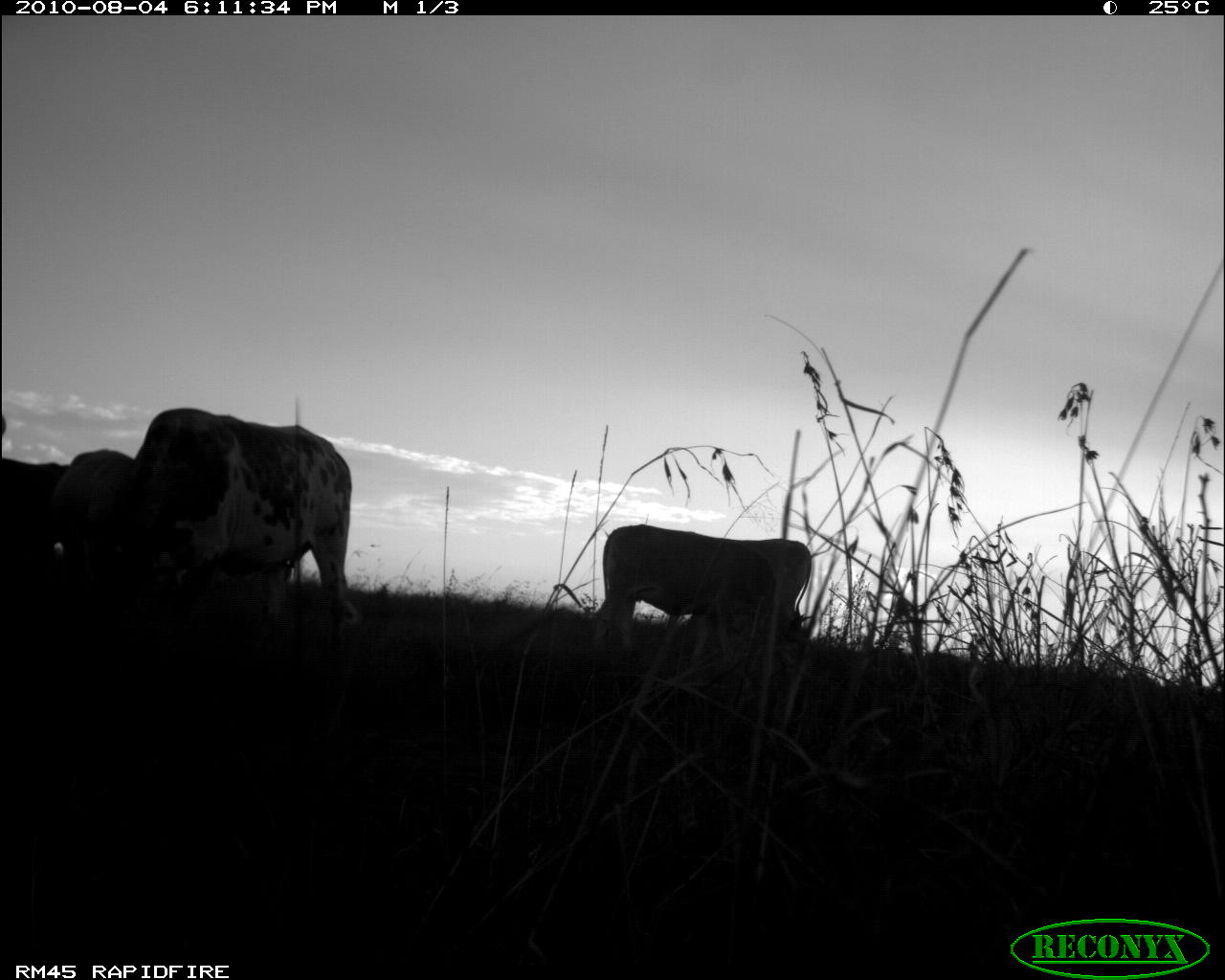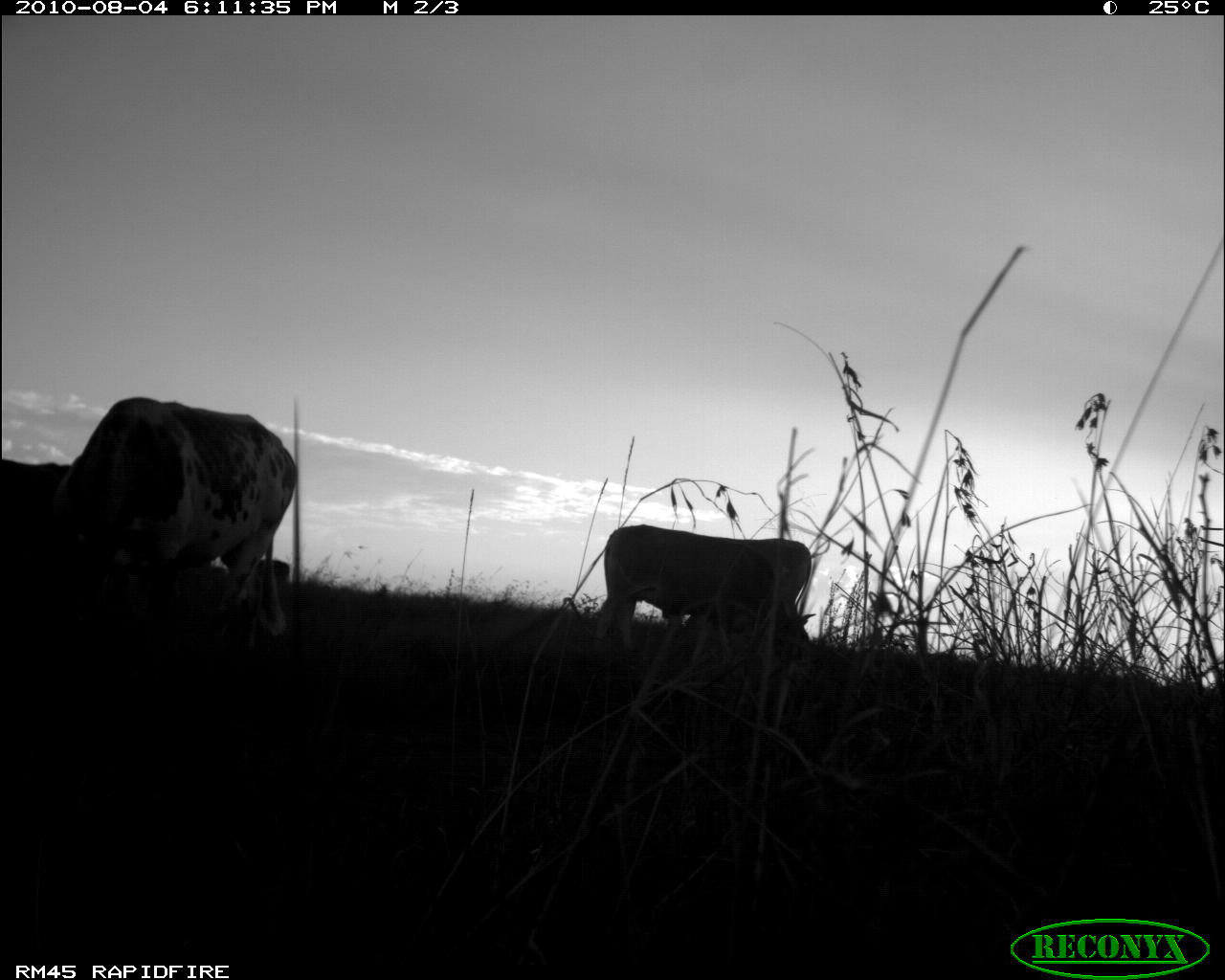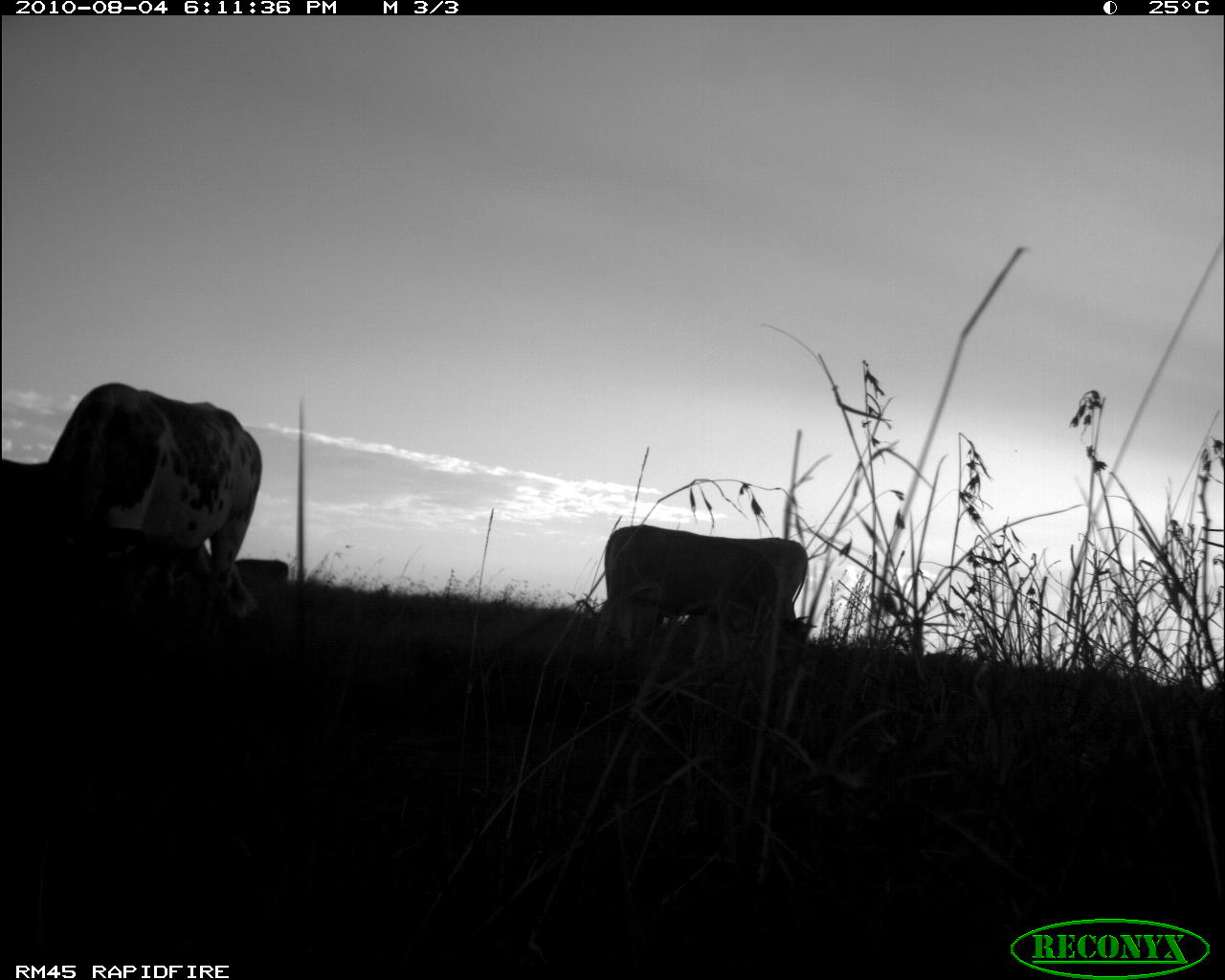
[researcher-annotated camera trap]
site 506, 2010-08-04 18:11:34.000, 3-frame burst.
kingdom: Animalia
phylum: Chordata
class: Mammalia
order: Artiodactyla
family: Bovidae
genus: Bos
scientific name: Bos taurus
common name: domestic cattle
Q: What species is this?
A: Bos taurus (domestic cattle).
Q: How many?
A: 4.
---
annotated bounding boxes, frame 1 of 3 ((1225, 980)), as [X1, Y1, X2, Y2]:
bos taurus: [76, 406, 350, 651]; [595, 523, 777, 660]; [48, 450, 135, 606]; [0, 414, 69, 568]; [737, 539, 811, 641]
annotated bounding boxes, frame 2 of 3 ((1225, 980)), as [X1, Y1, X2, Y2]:
bos taurus: [53, 396, 294, 651]; [595, 523, 777, 660]; [737, 539, 813, 641]; [3, 457, 71, 568]